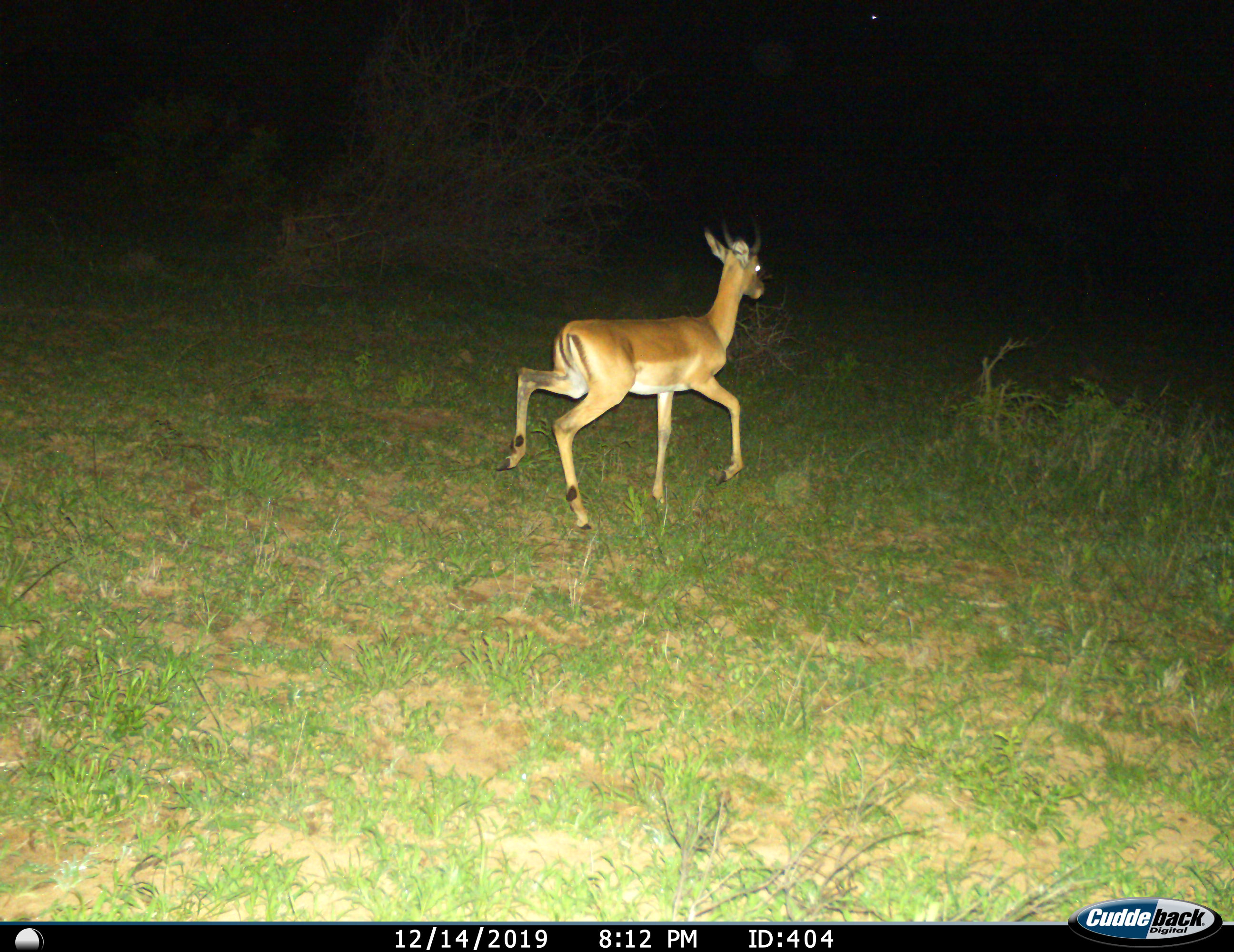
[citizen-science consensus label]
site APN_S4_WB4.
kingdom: Animalia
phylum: Chordata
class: Mammalia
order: Artiodactyla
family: Bovidae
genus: Aepyceros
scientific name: Aepyceros melampus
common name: impala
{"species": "impala (Aepyceros melampus)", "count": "1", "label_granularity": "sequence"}